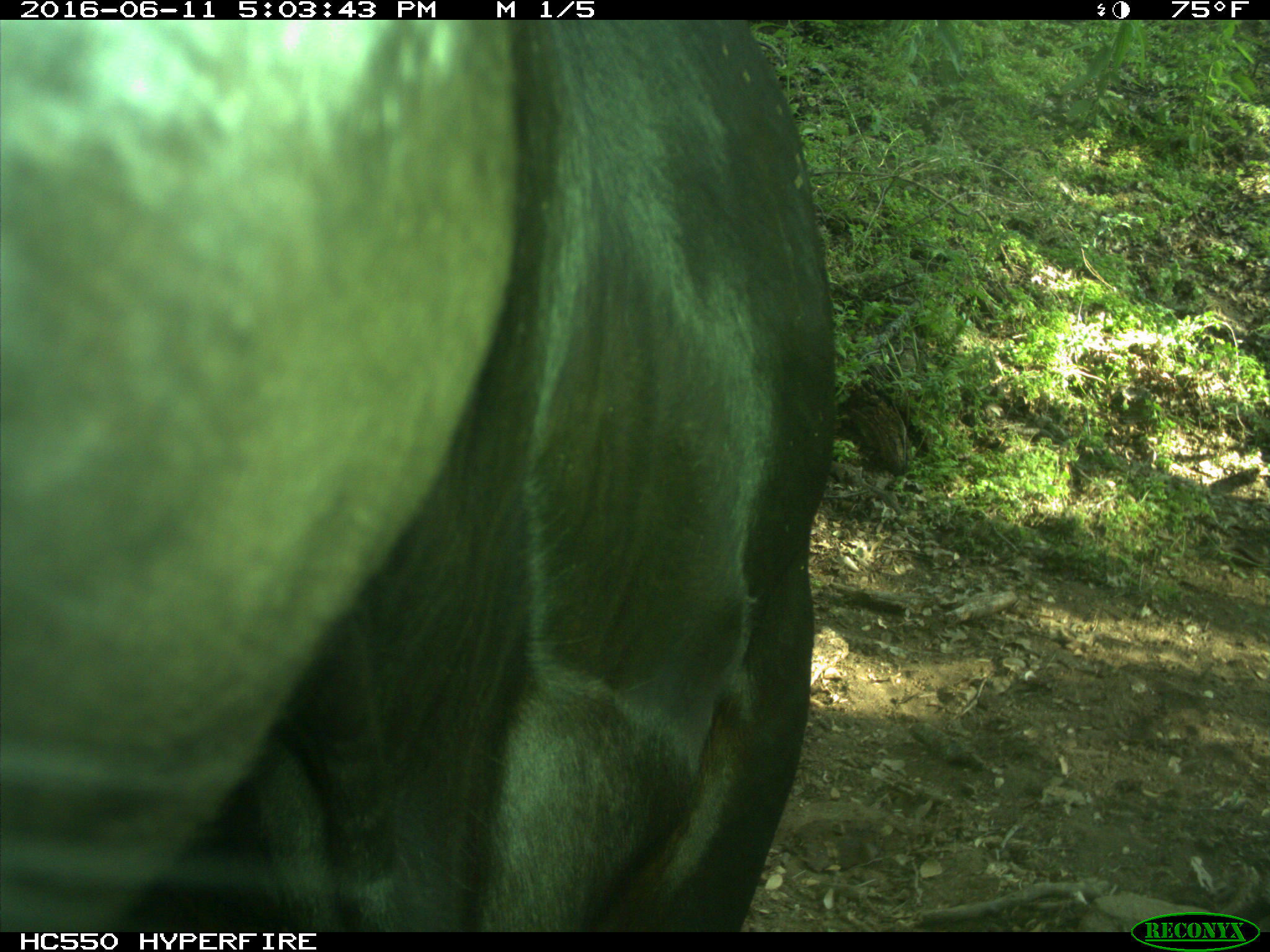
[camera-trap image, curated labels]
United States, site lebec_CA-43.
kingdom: Animalia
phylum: Chordata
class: Mammalia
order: Artiodactyla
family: Bovidae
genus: Bos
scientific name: Bos taurus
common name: domestic cow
Bos taurus (domestic cow).